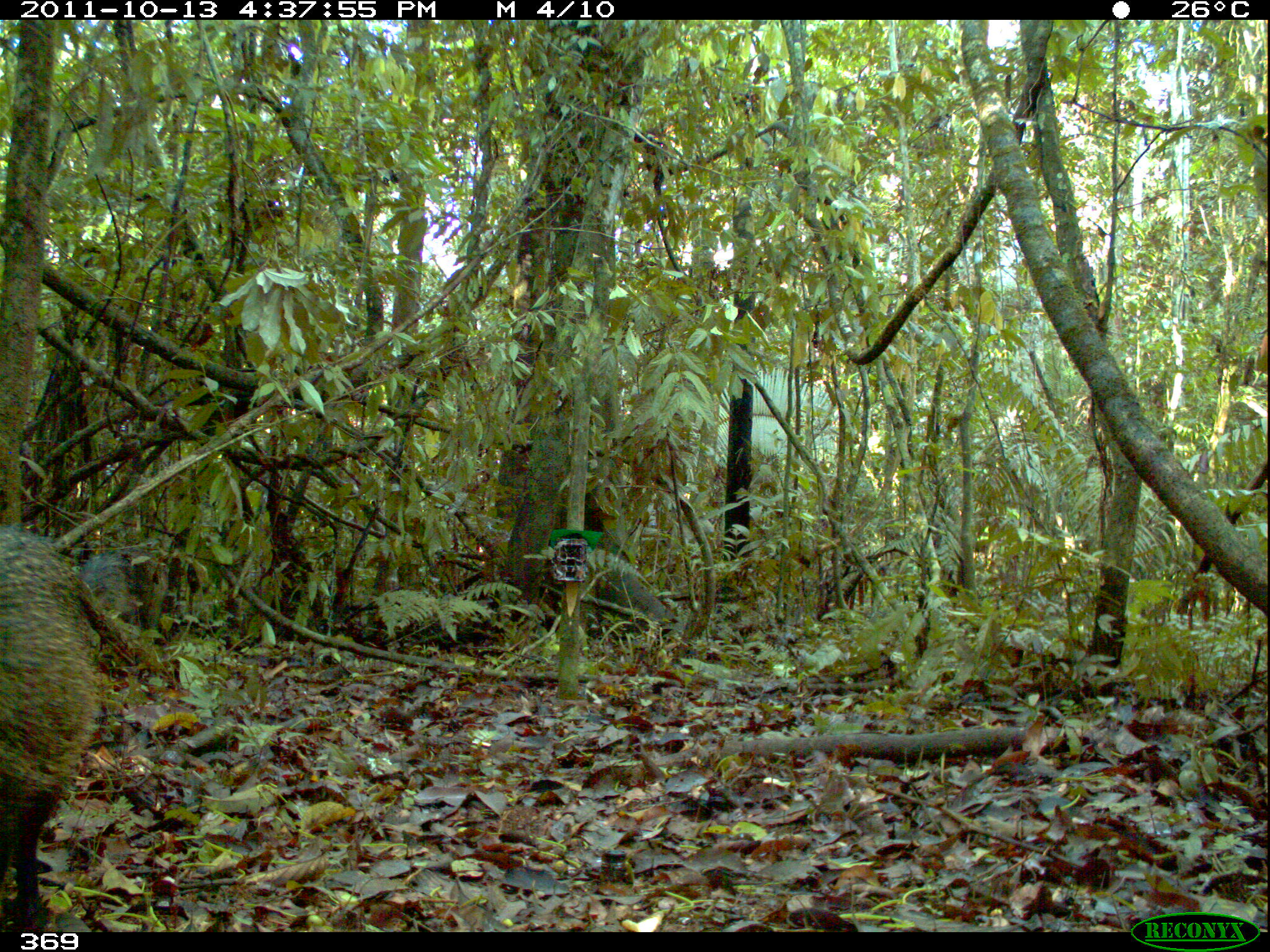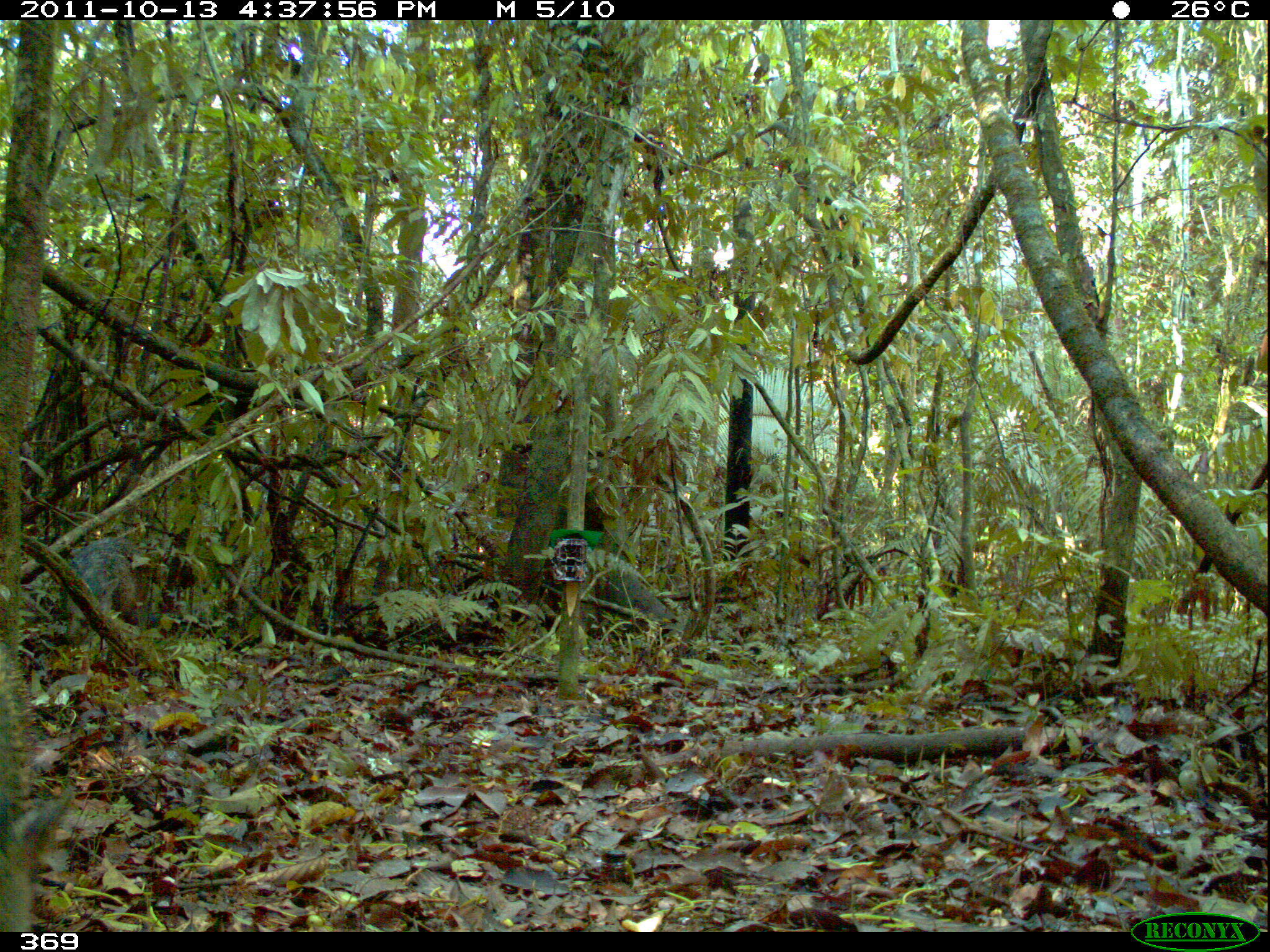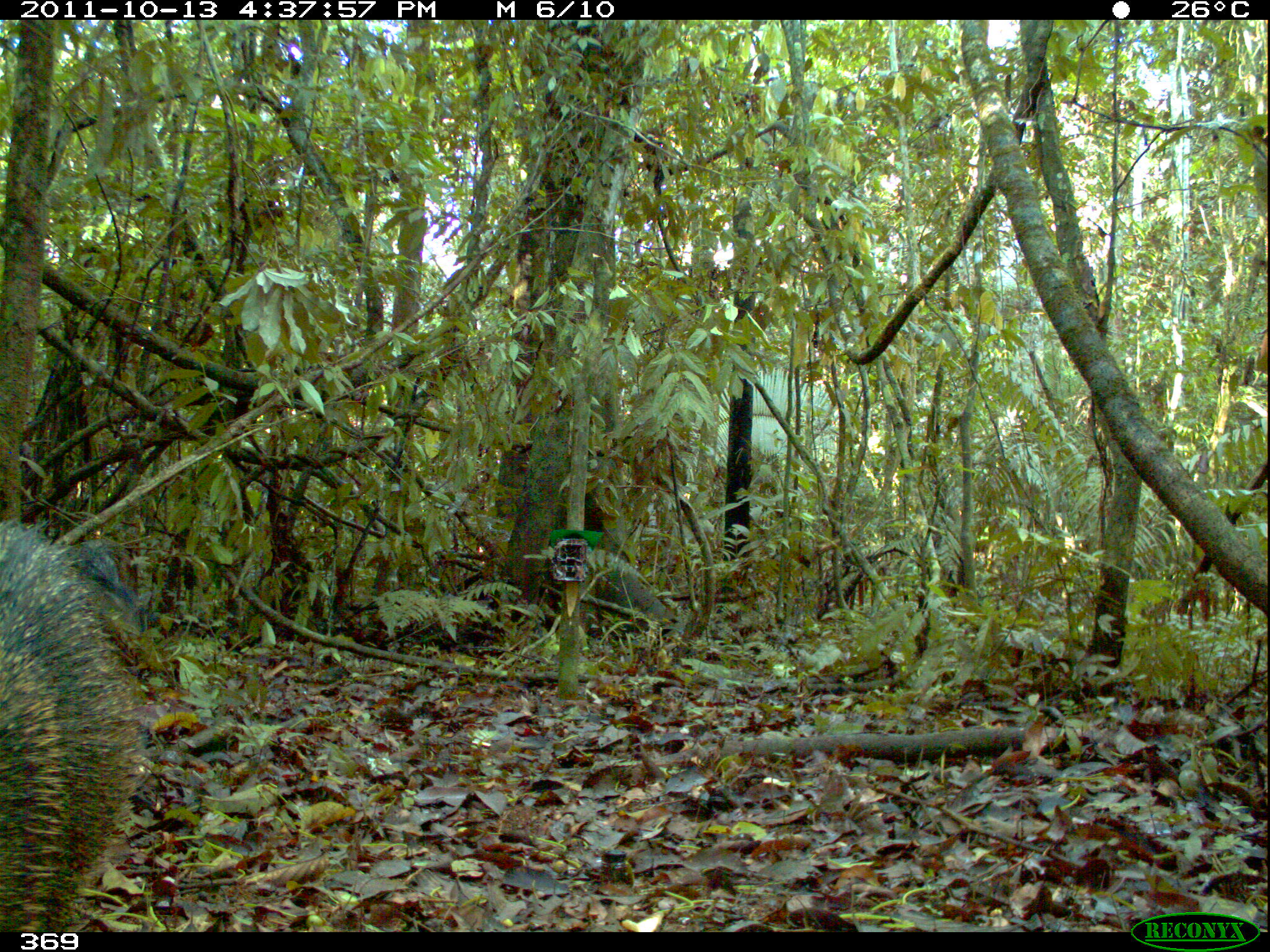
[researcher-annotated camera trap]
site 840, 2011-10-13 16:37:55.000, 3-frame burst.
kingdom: Animalia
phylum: Chordata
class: Mammalia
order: Artiodactyla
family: Tayassuidae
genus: Pecari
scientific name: Pecari tajacu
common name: collared peccary